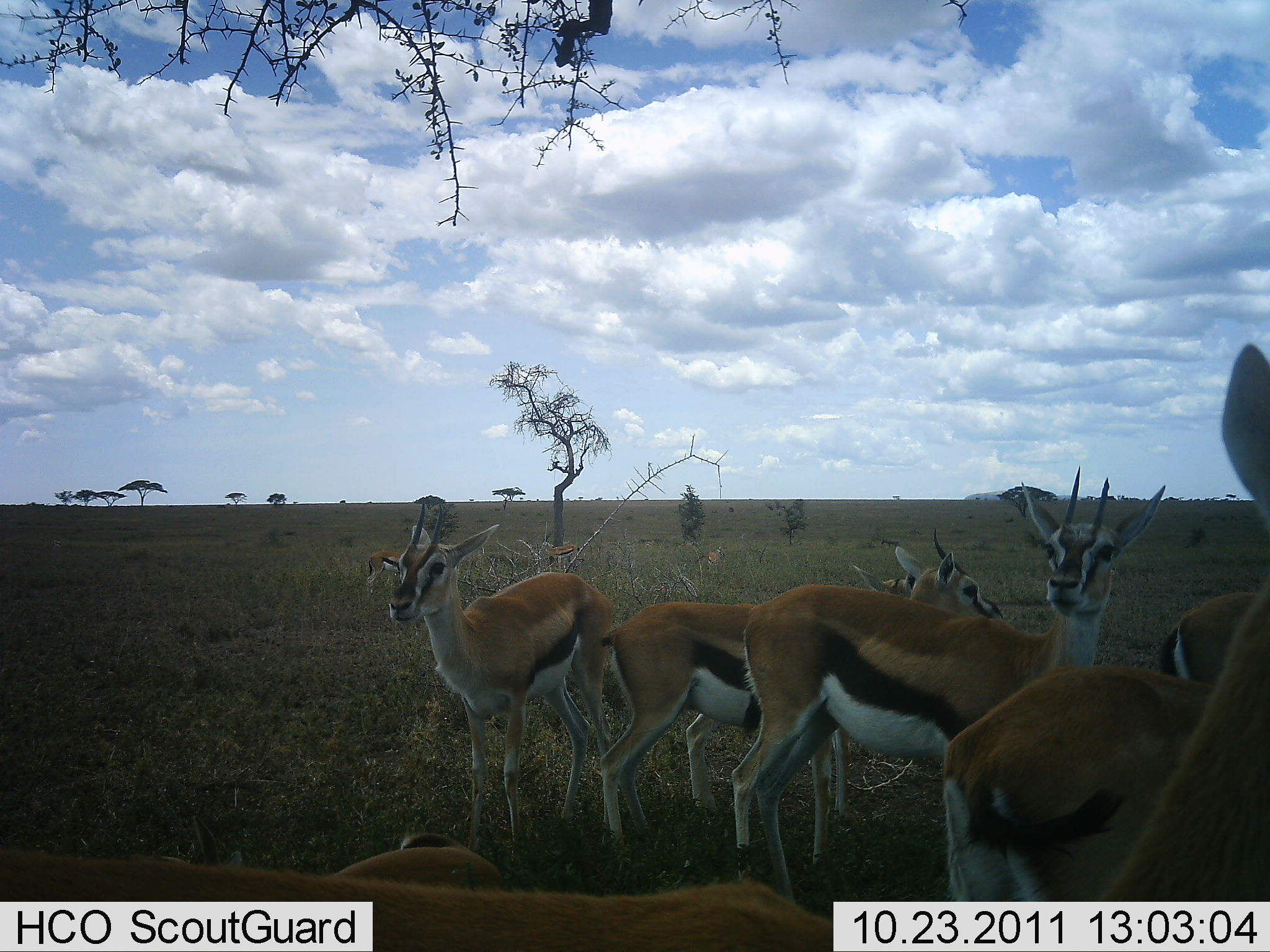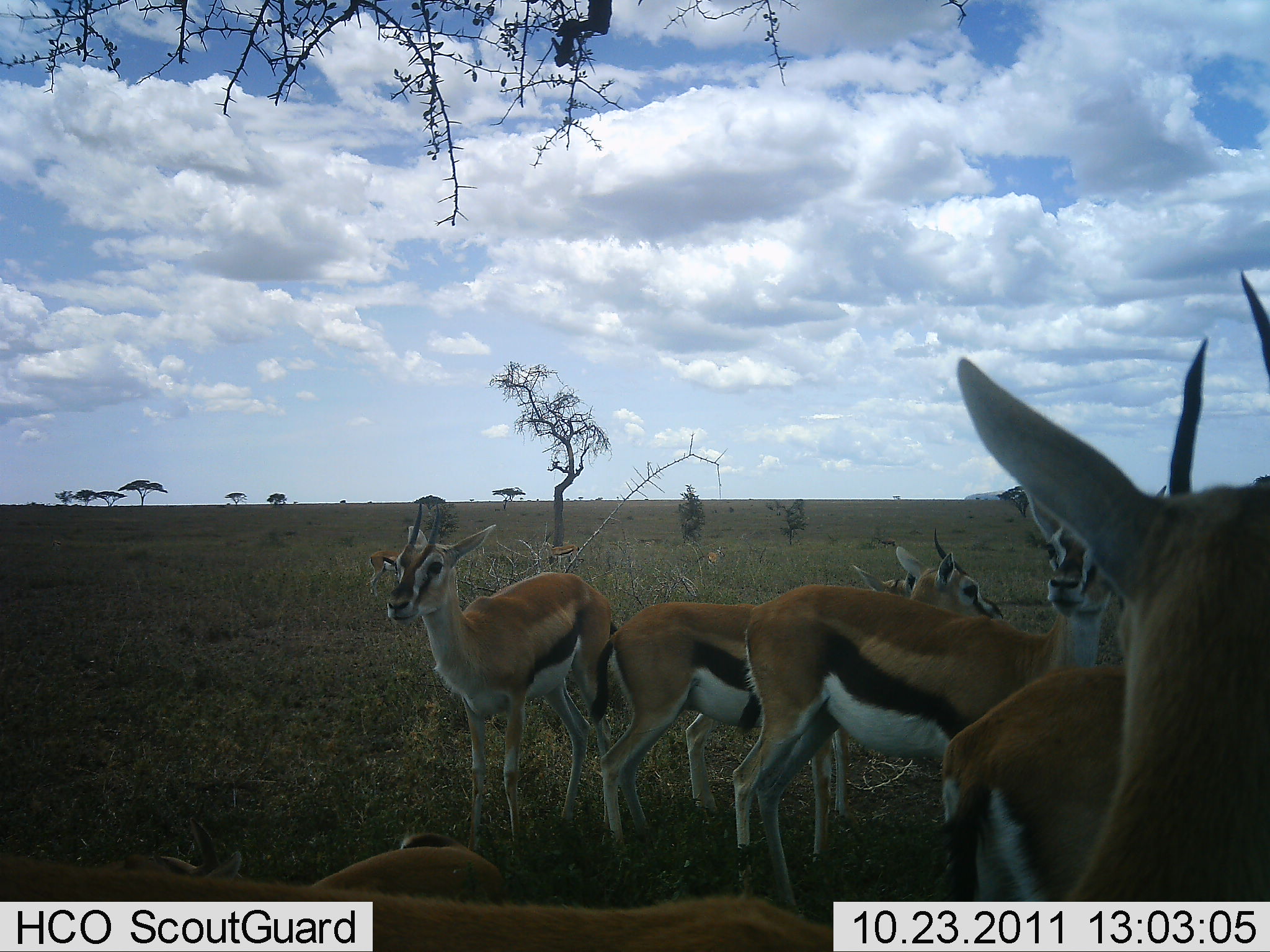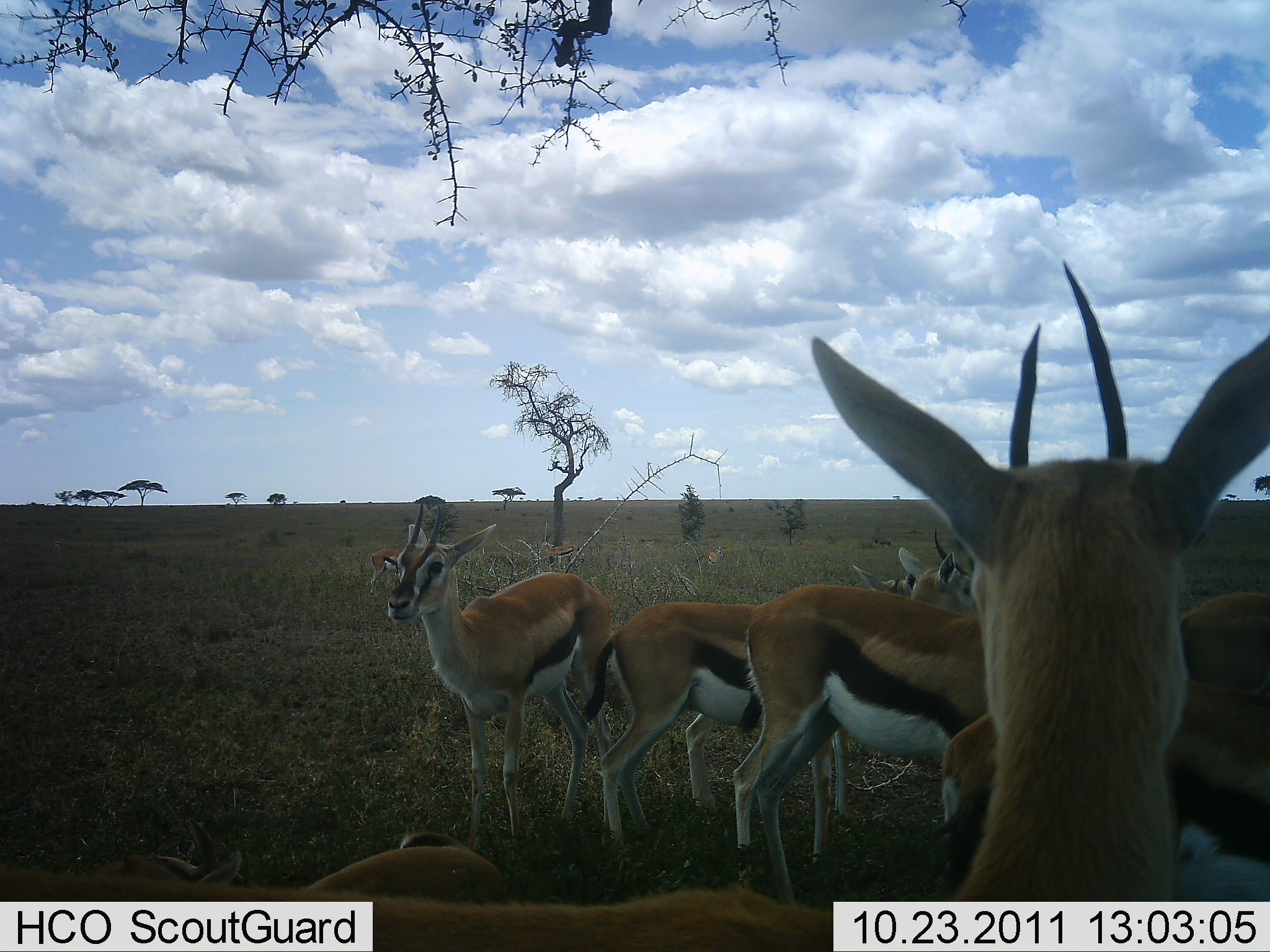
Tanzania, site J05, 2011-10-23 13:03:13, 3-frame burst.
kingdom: Animalia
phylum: Chordata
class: Mammalia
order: Artiodactyla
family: Bovidae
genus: Eudorcas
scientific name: Eudorcas thomsonii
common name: thomson's gazelle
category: gazellethomsons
Gazellethomsons (thomson's gazelle) (Eudorcas thomsonii), count 7. Behavior (volunteer vote fractions): standing 92%, resting 33%, moving 8%, interacting 8%. Young present (vote fraction): 0%. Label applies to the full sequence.